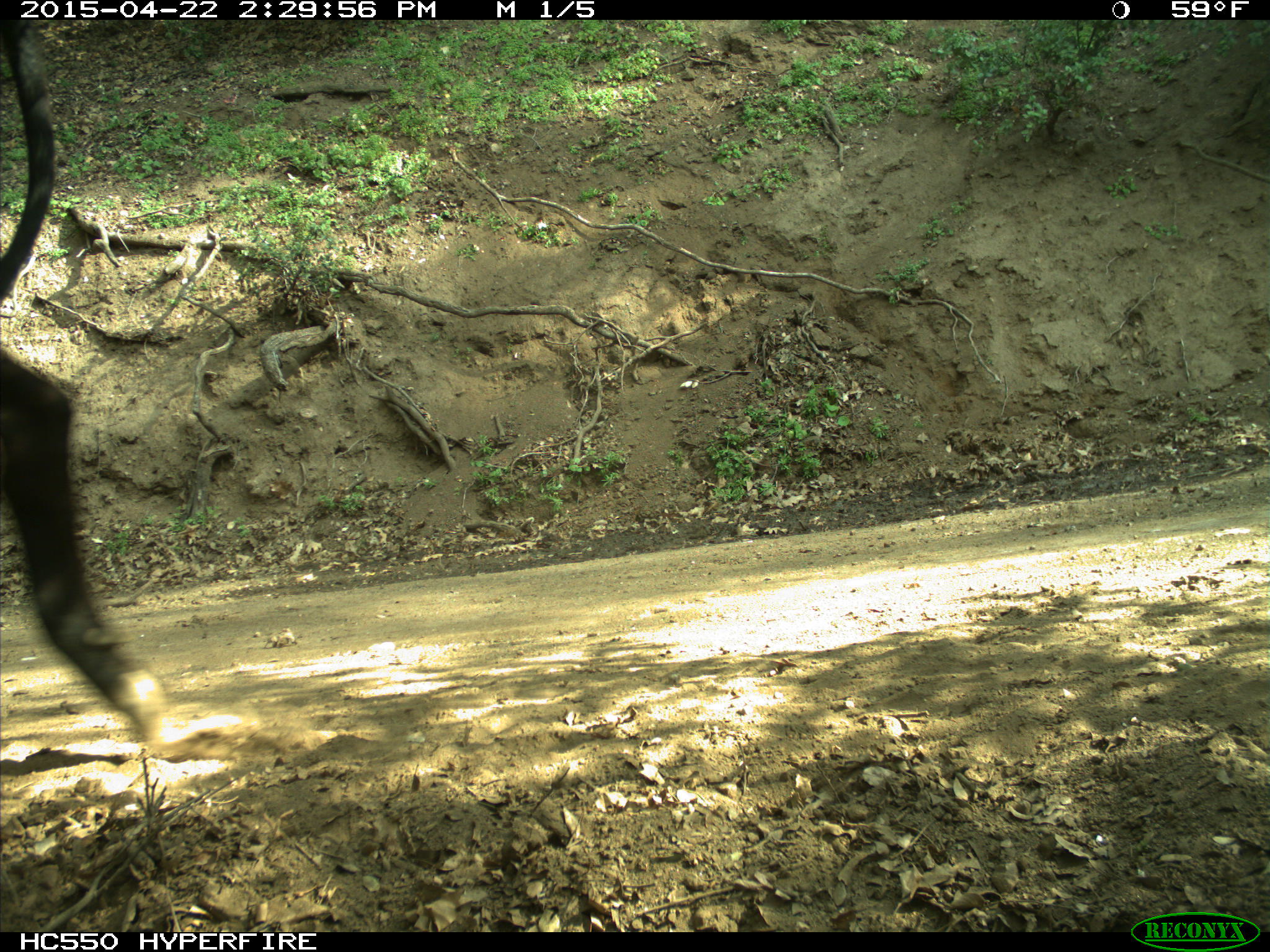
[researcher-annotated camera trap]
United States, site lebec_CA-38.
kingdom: Animalia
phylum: Chordata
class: Mammalia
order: Artiodactyla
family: Bovidae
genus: Bos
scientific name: Bos taurus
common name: domestic cow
Bos taurus (domestic cow).